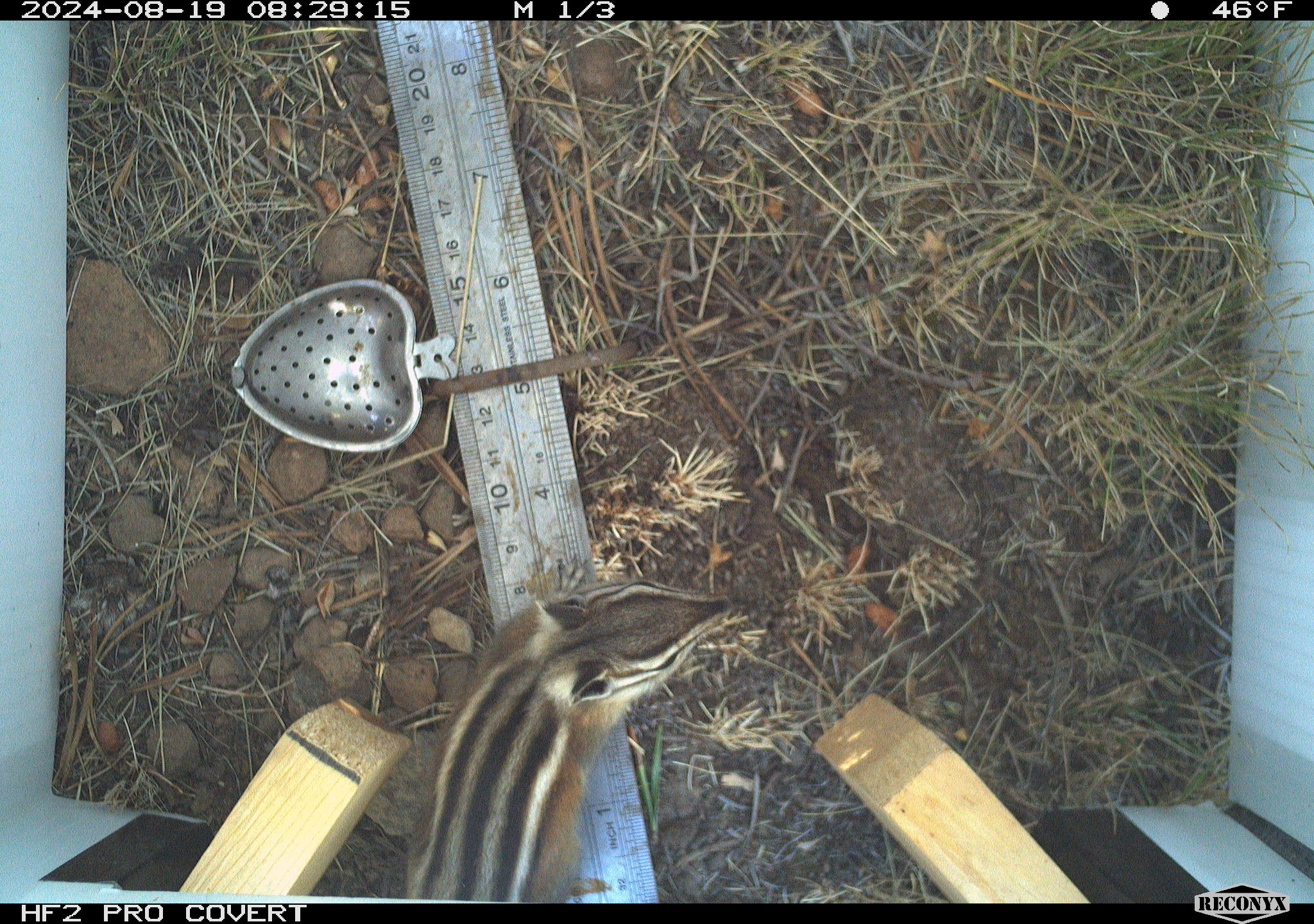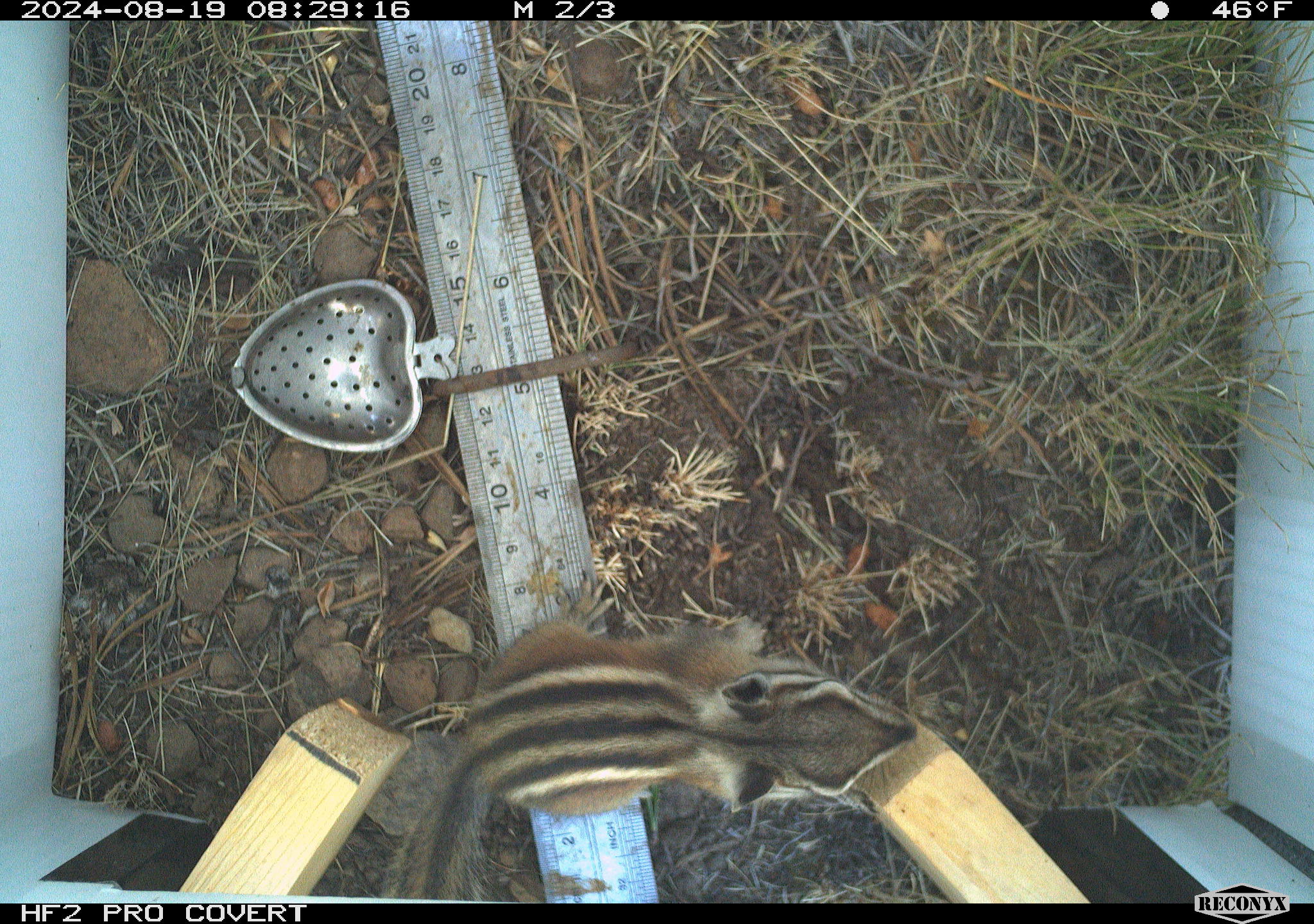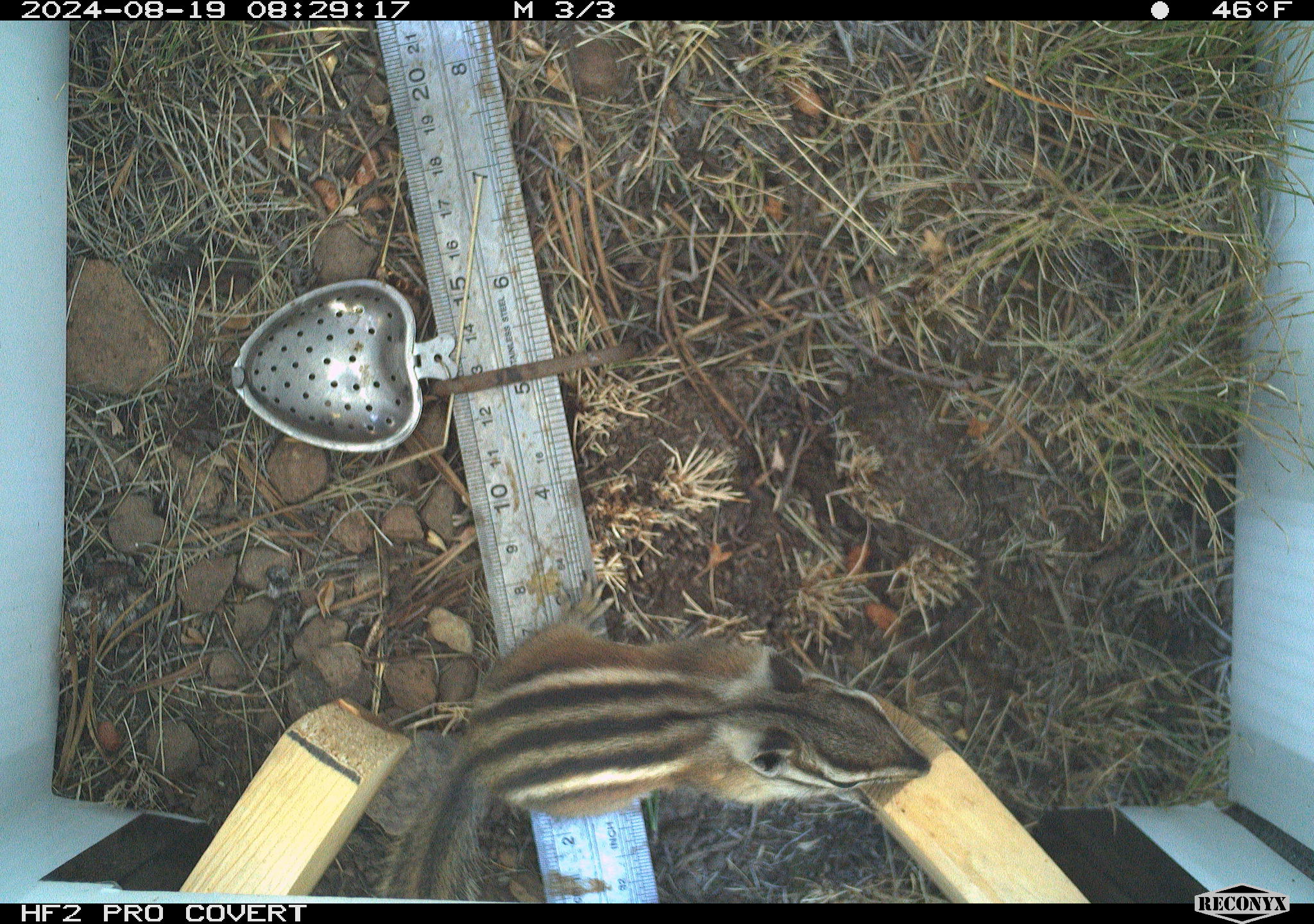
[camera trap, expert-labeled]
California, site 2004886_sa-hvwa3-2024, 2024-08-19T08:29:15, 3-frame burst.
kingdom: Animalia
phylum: Chordata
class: Mammalia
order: Rodentia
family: Sciuridae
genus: Neotamias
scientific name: Neotamias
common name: western chipmunks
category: neotamias species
Neotamias species (western chipmunks) (Neotamias).